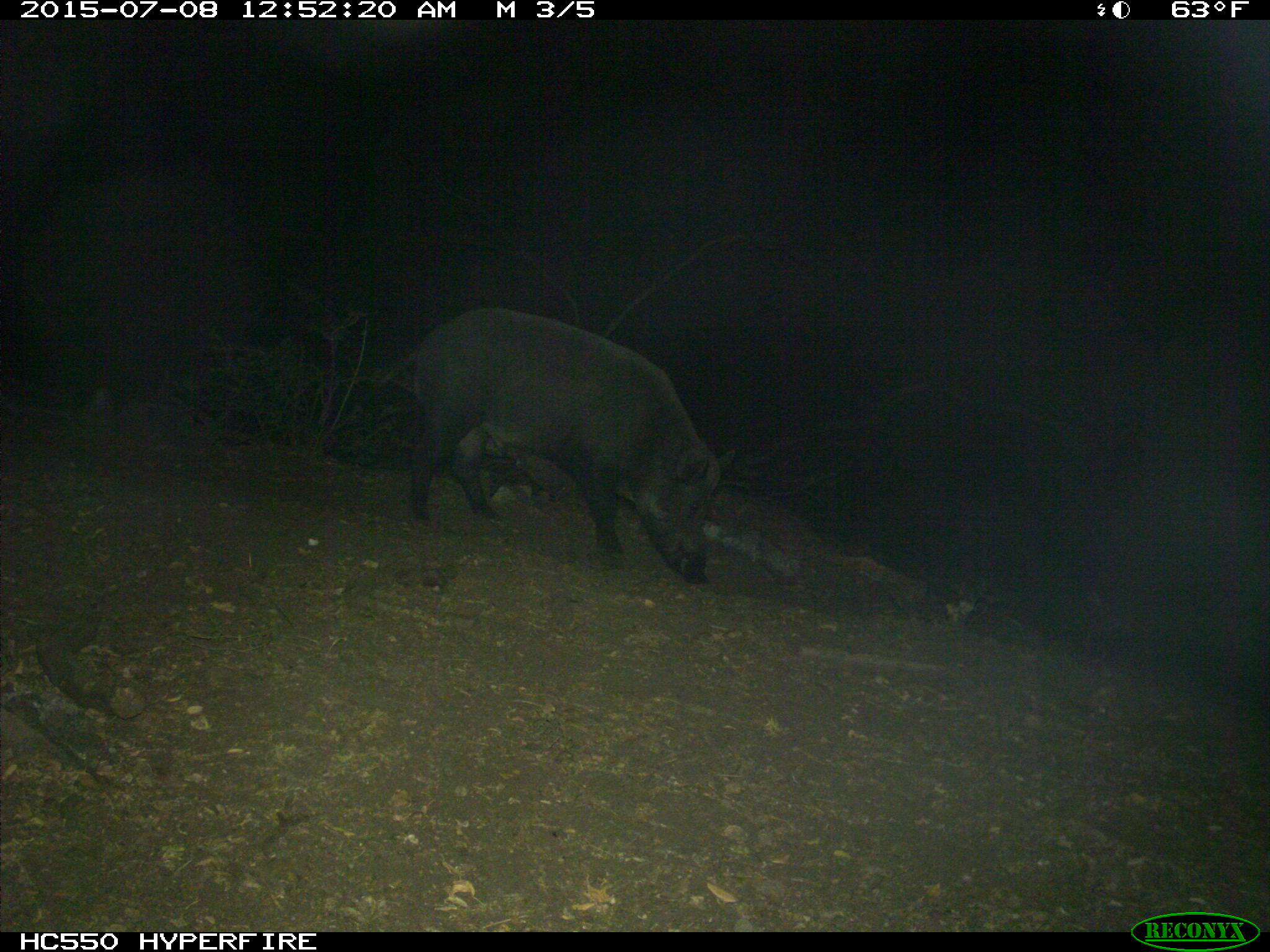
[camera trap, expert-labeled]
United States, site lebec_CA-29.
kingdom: Animalia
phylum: Chordata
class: Mammalia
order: Artiodactyla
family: Suidae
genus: Sus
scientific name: Sus scrofa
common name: wild boar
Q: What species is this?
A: Sus scrofa (wild boar).